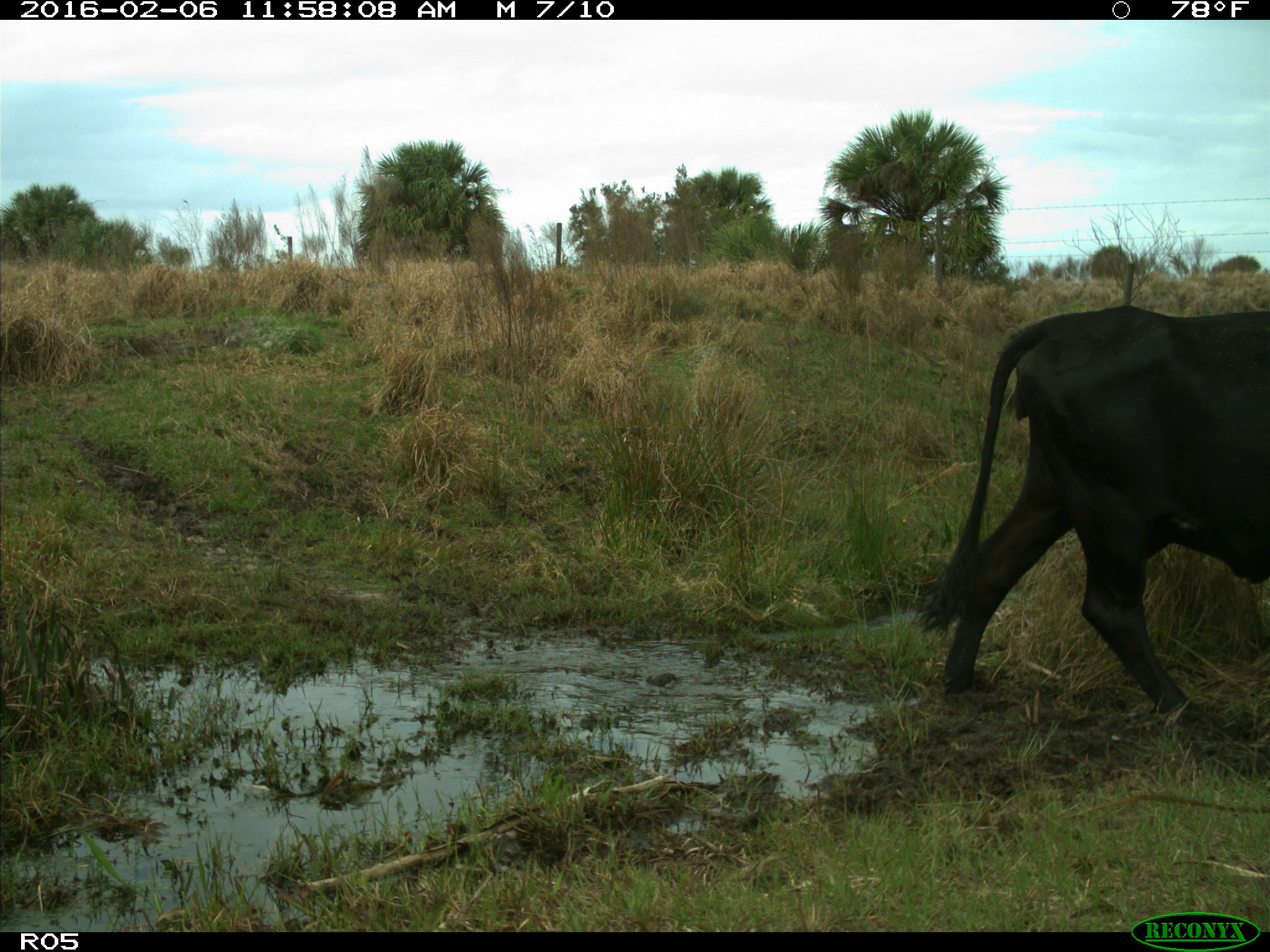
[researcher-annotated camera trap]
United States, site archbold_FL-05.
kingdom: Animalia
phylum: Chordata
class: Mammalia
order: Artiodactyla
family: Bovidae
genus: Bos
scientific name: Bos taurus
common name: domestic cow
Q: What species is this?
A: Bos taurus (domestic cow).